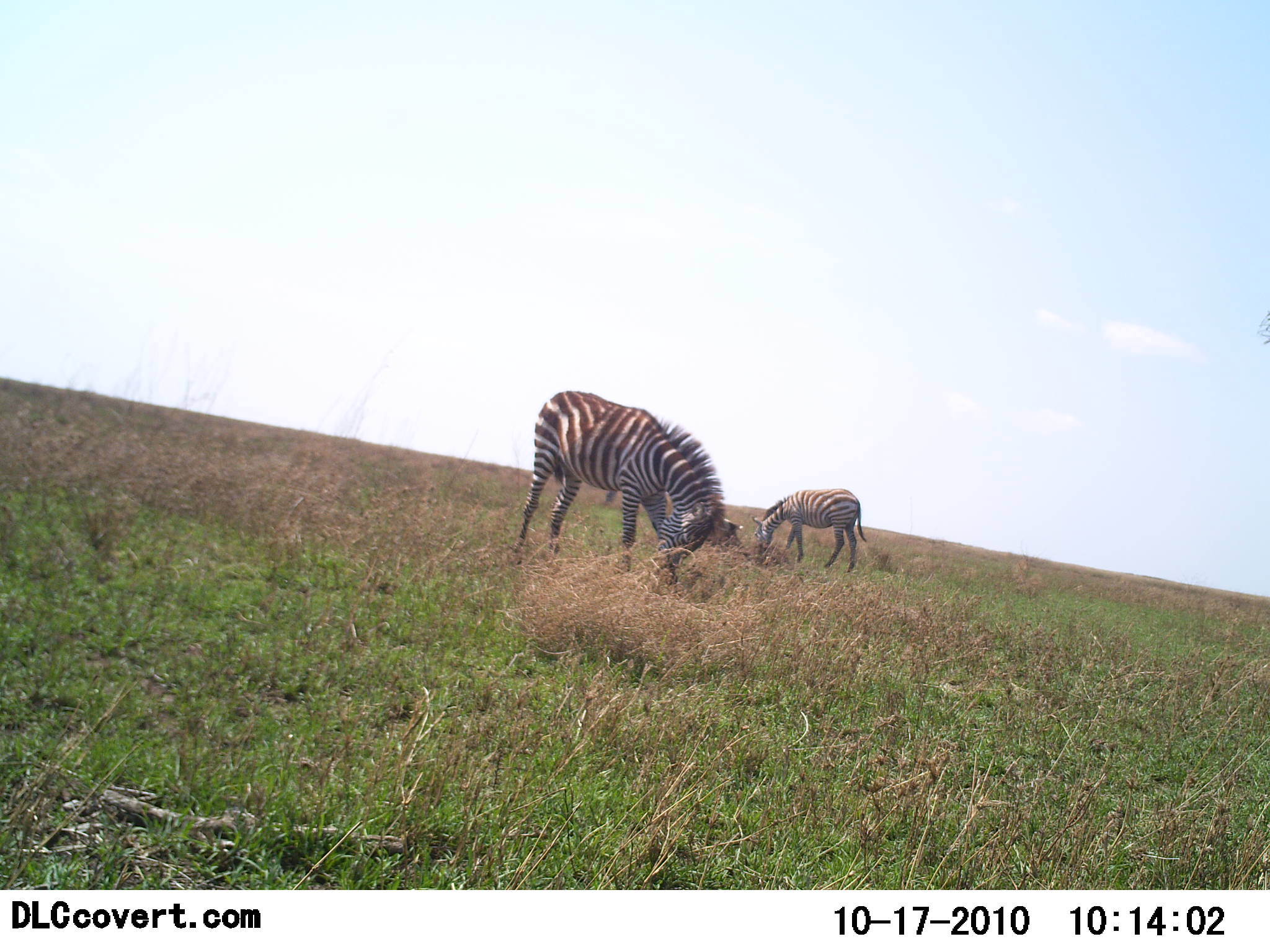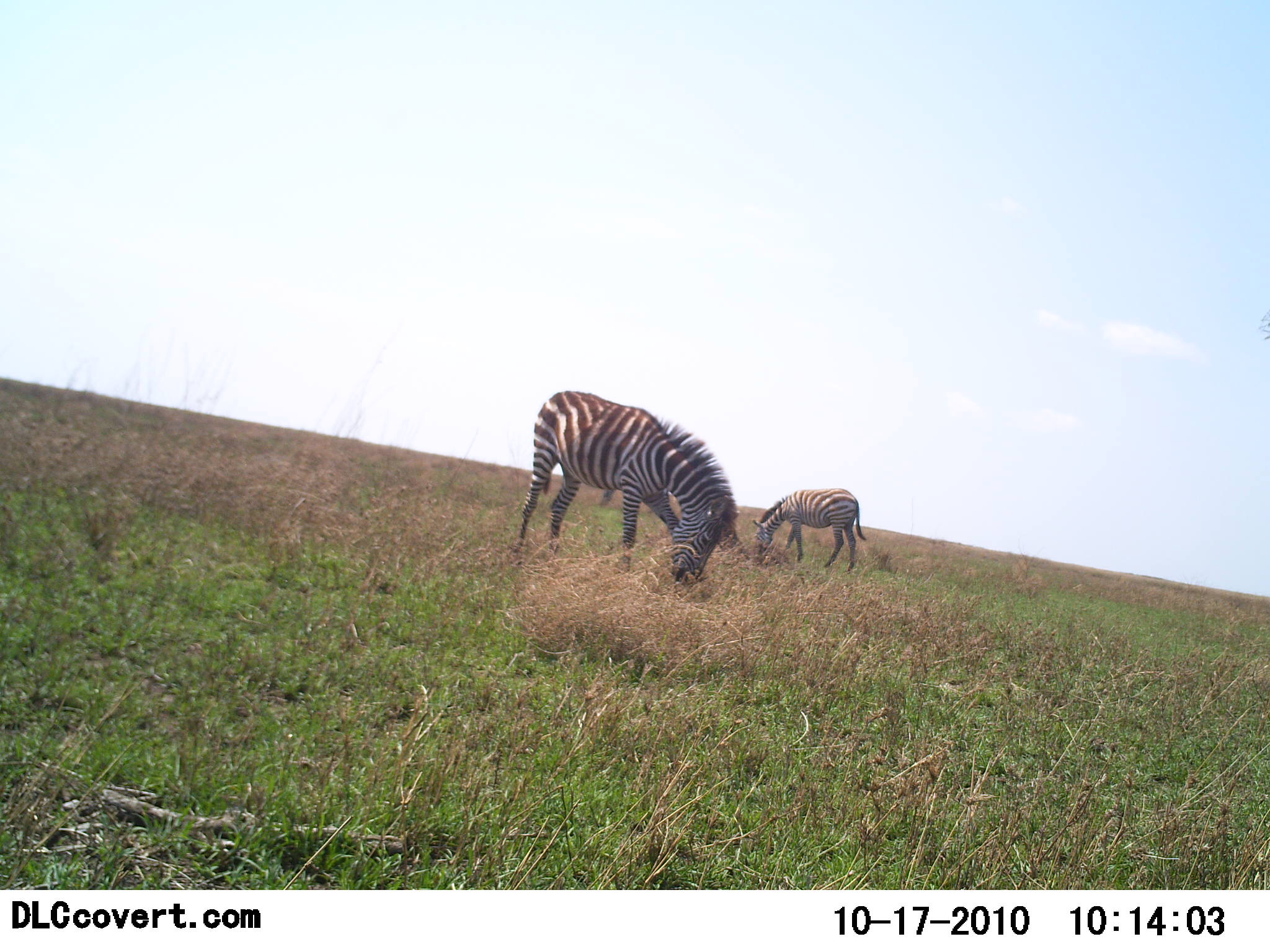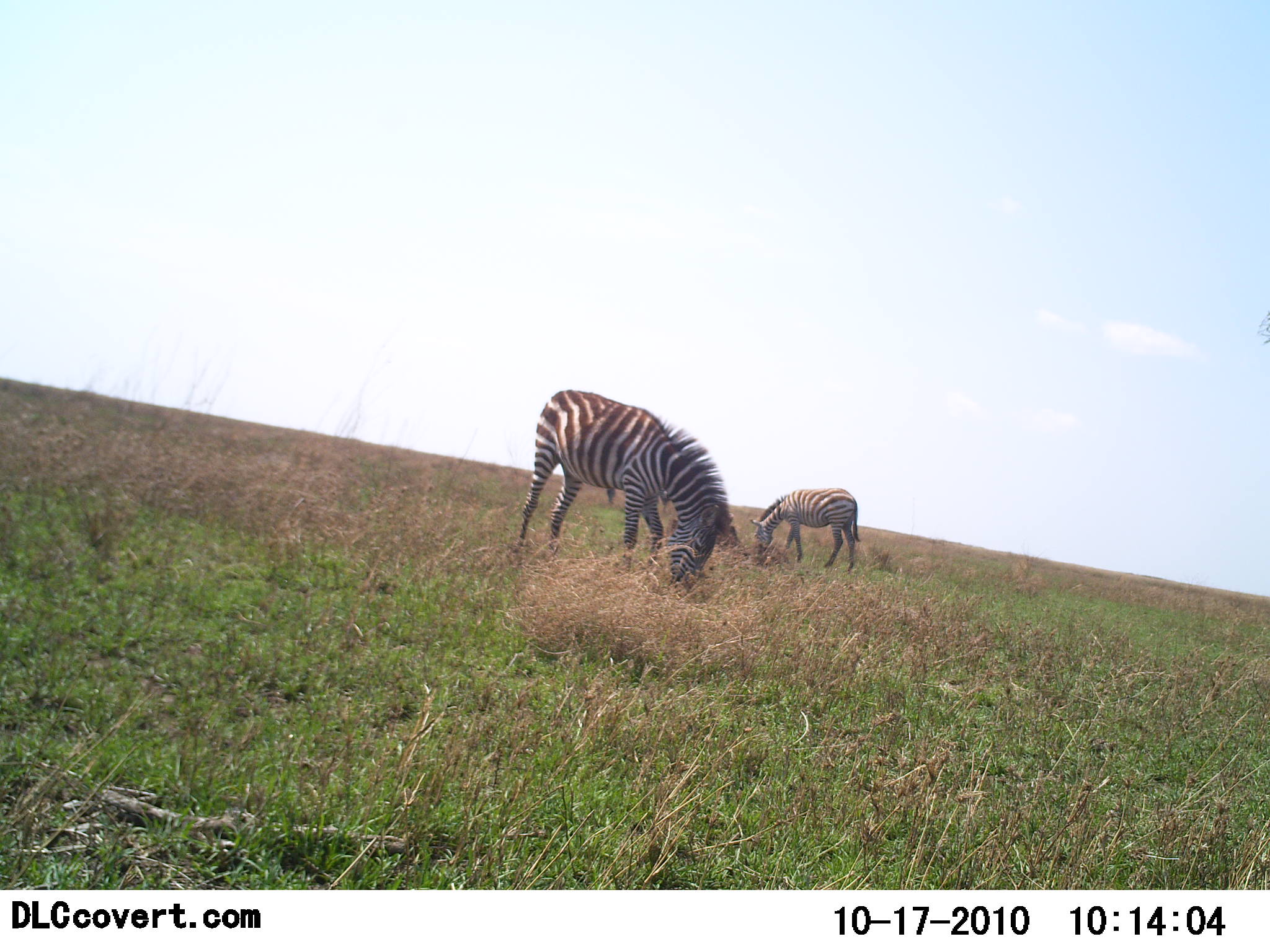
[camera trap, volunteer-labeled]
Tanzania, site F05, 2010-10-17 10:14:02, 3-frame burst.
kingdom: Animalia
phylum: Chordata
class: Mammalia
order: Perissodactyla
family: Equidae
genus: Equus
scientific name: Equus quagga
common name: plains zebra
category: zebra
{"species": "zebra (plains zebra) (Equus quagga)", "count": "2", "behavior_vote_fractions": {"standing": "29%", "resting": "0%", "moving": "0%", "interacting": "0%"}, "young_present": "0%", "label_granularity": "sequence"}